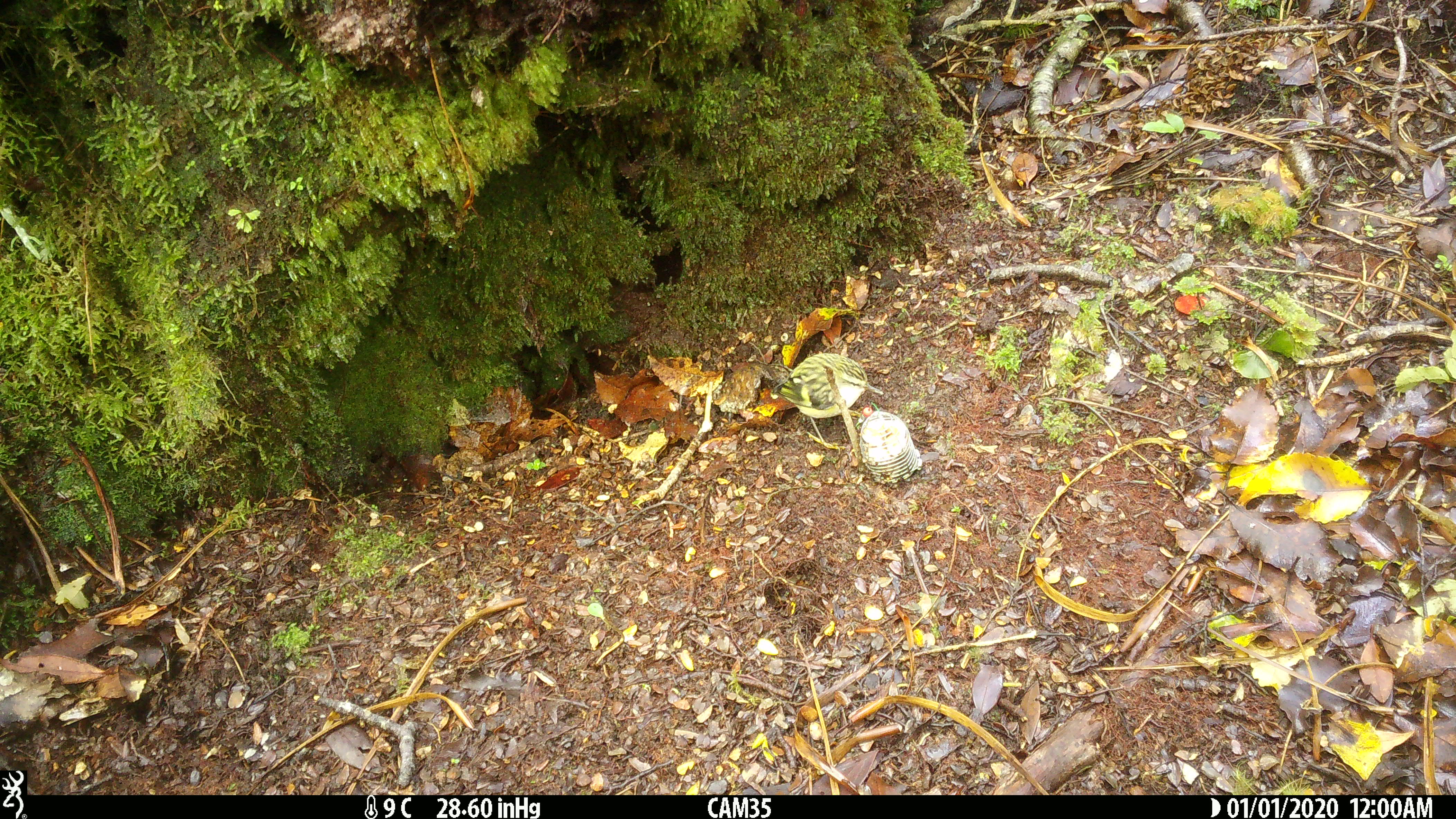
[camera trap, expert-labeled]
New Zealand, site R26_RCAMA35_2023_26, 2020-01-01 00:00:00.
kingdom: Animalia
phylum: Chordata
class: Aves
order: Passeriformes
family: Acanthisittidae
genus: Acanthisitta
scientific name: Acanthisitta chloris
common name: rifleman